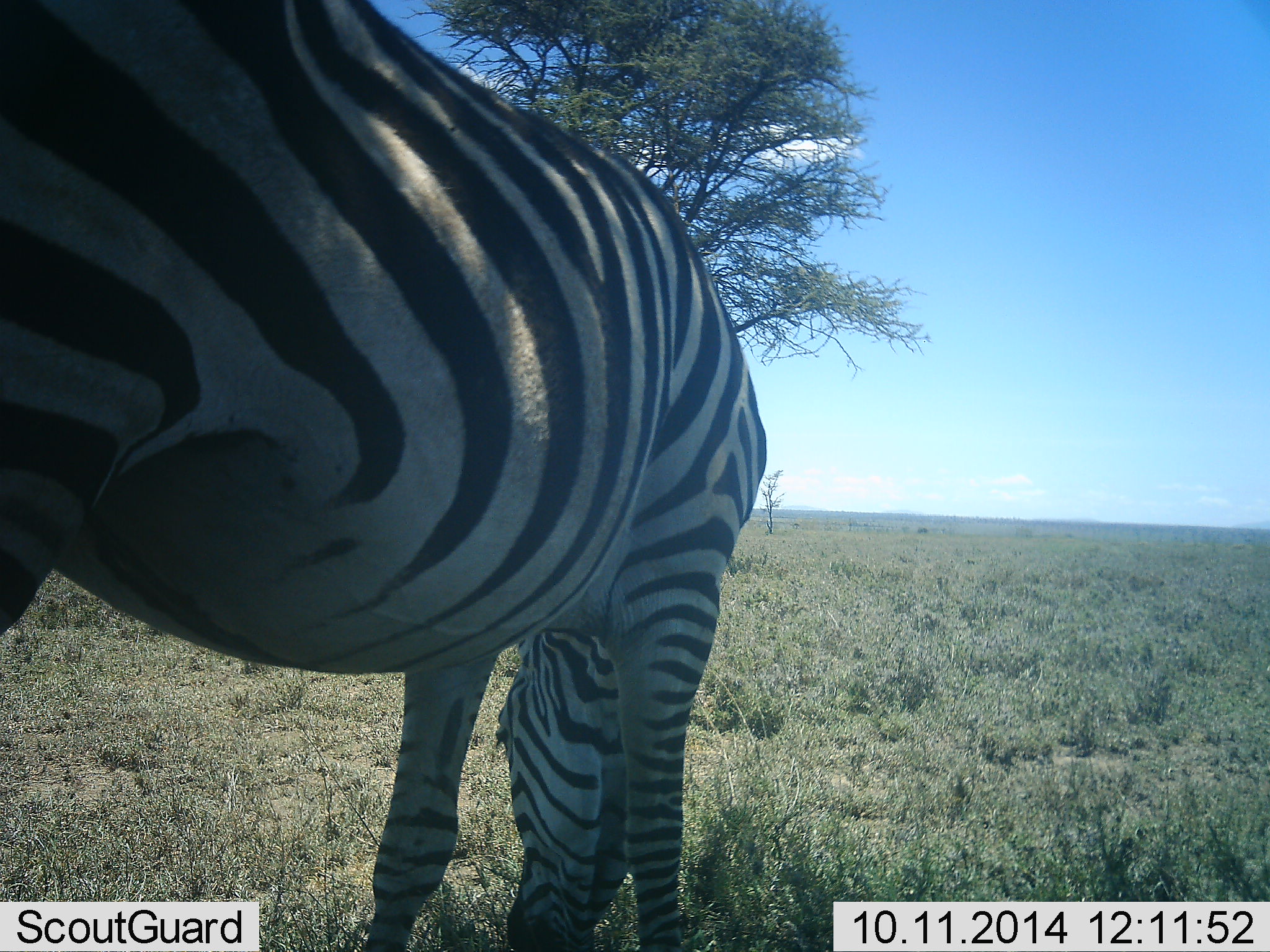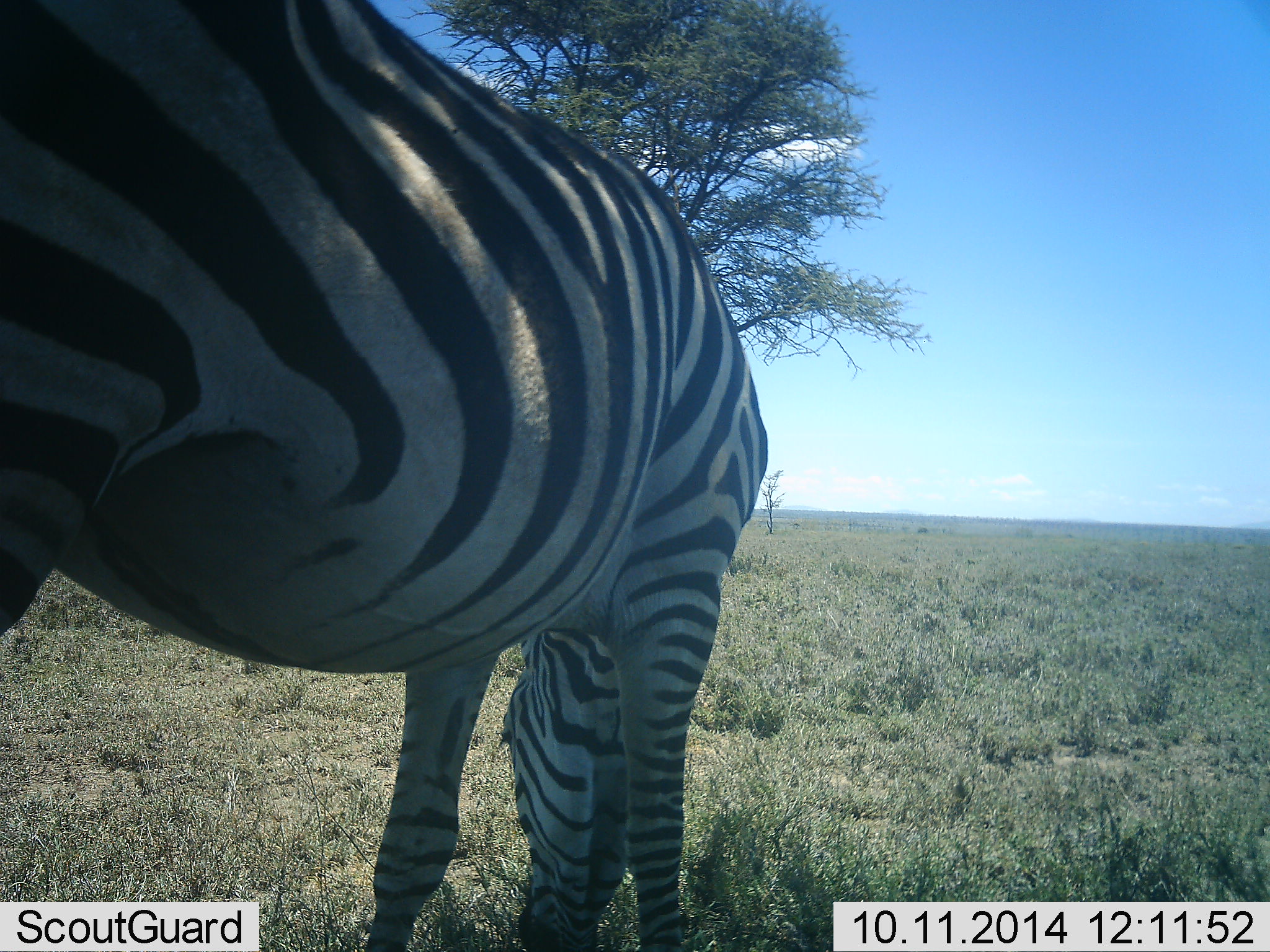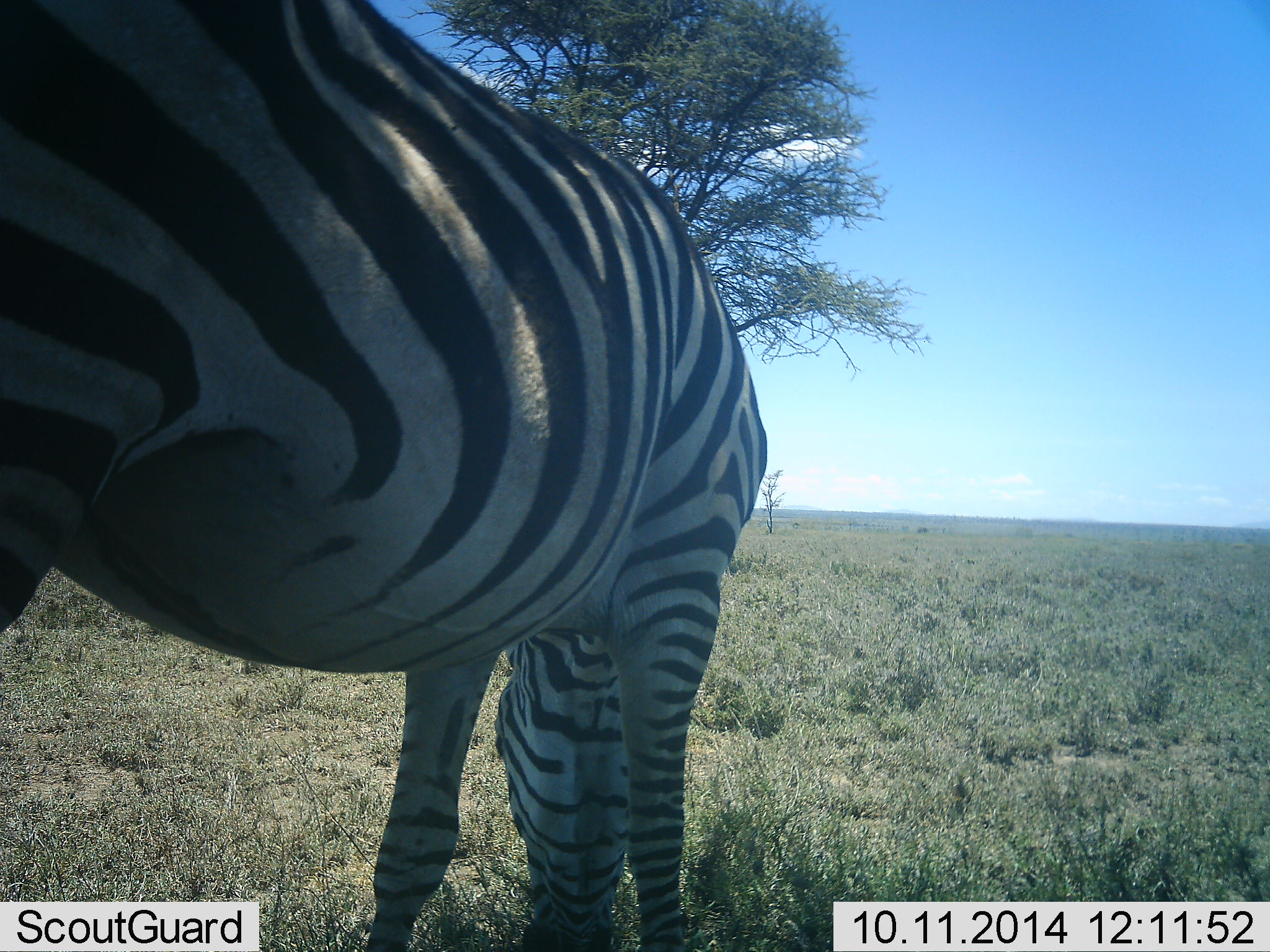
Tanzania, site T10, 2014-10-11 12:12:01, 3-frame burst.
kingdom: Animalia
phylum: Chordata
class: Mammalia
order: Perissodactyla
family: Equidae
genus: Equus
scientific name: Equus quagga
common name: plains zebra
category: zebra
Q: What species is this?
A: Zebra (plains zebra) (Equus quagga).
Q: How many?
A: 1.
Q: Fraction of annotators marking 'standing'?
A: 20%.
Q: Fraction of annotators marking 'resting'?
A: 0%.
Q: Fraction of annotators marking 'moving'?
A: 0%.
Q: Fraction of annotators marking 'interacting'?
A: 0%.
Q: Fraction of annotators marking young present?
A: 0%.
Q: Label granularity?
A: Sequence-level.